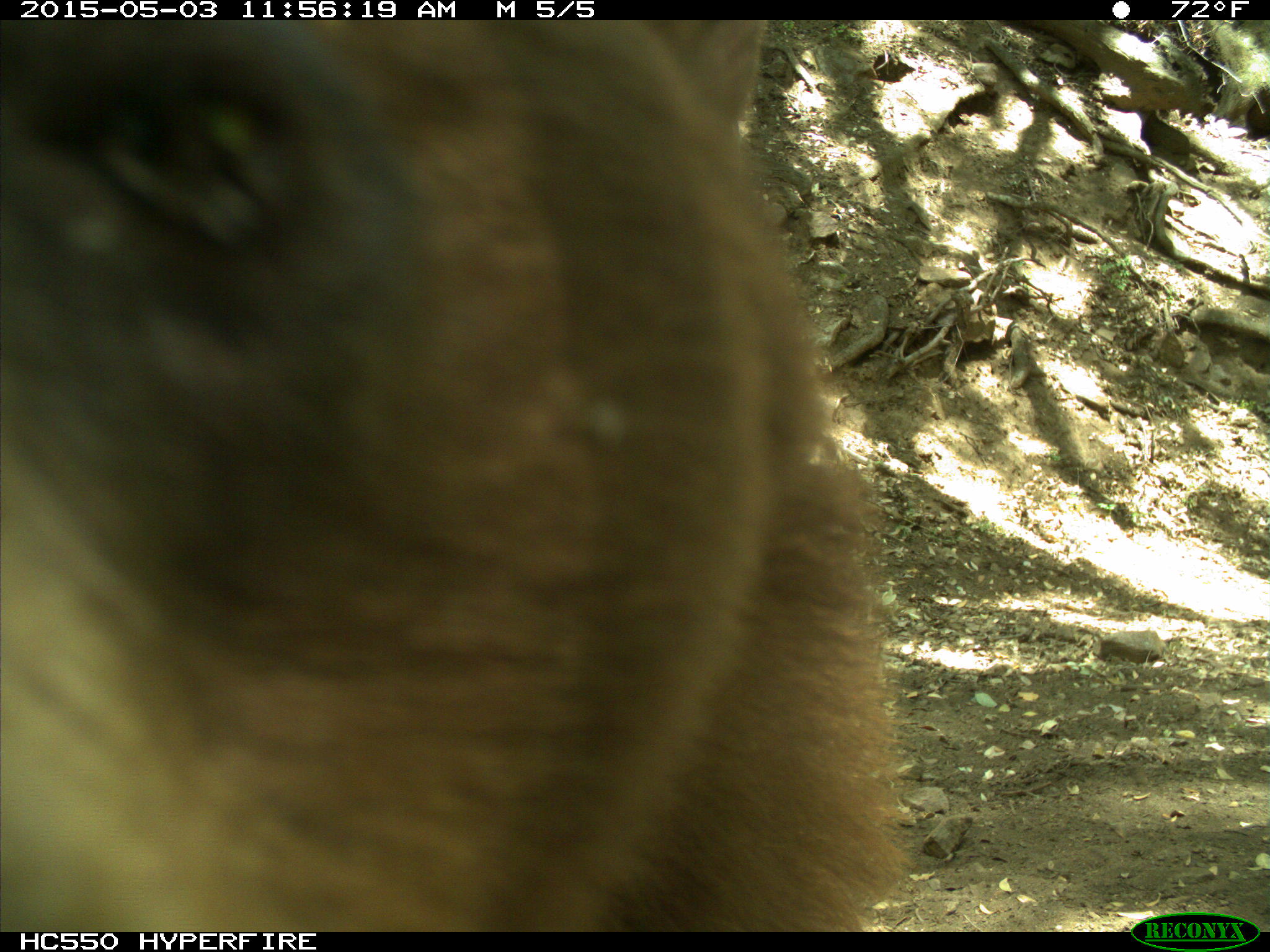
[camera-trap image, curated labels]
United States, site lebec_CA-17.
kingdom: Animalia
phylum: Chordata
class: Mammalia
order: Carnivora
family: Ursidae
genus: Ursus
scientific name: Ursus americanus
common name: american black bear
Ursus americanus (american black bear).